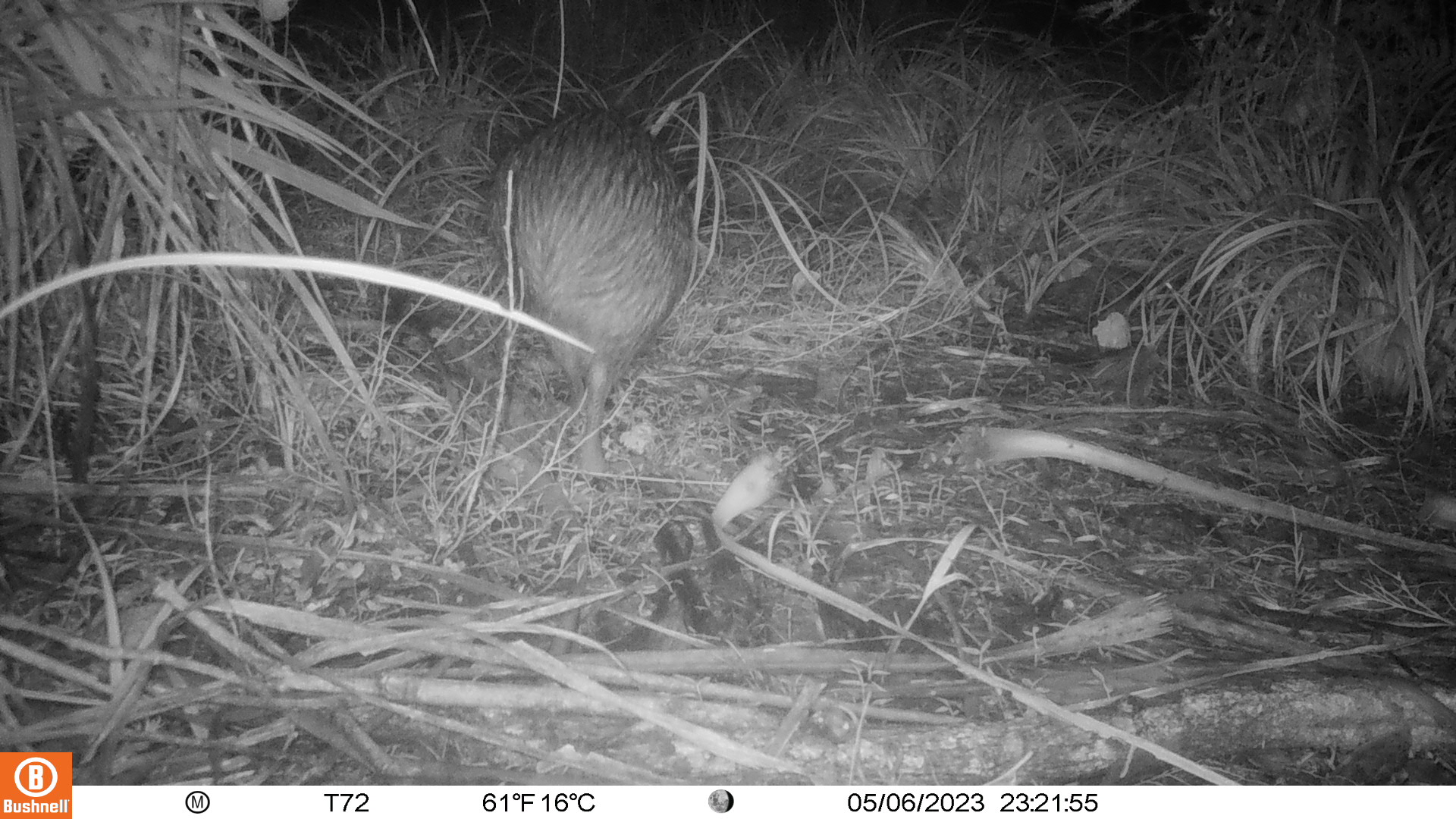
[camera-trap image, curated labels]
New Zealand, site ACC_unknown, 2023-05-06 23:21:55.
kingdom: Animalia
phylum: Chordata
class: Aves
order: Apterygiformes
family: Apterygidae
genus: Apteryx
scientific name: Apteryx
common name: kiwi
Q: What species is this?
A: Kiwi (Apteryx).